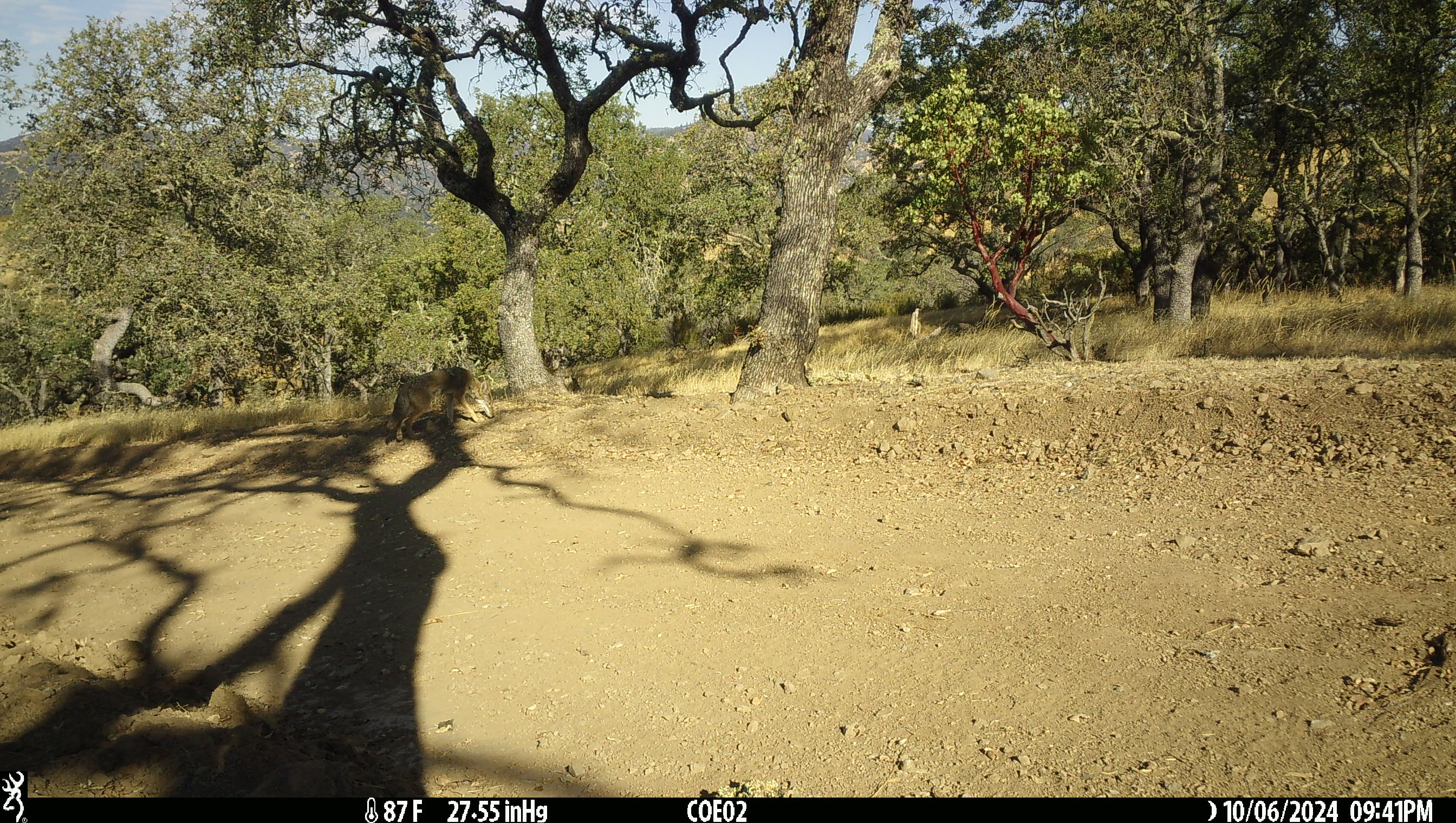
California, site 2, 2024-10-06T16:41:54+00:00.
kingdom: Animalia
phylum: Chordata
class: Mammalia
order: Carnivora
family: Canidae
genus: Canis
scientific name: Canis latrans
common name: coyote